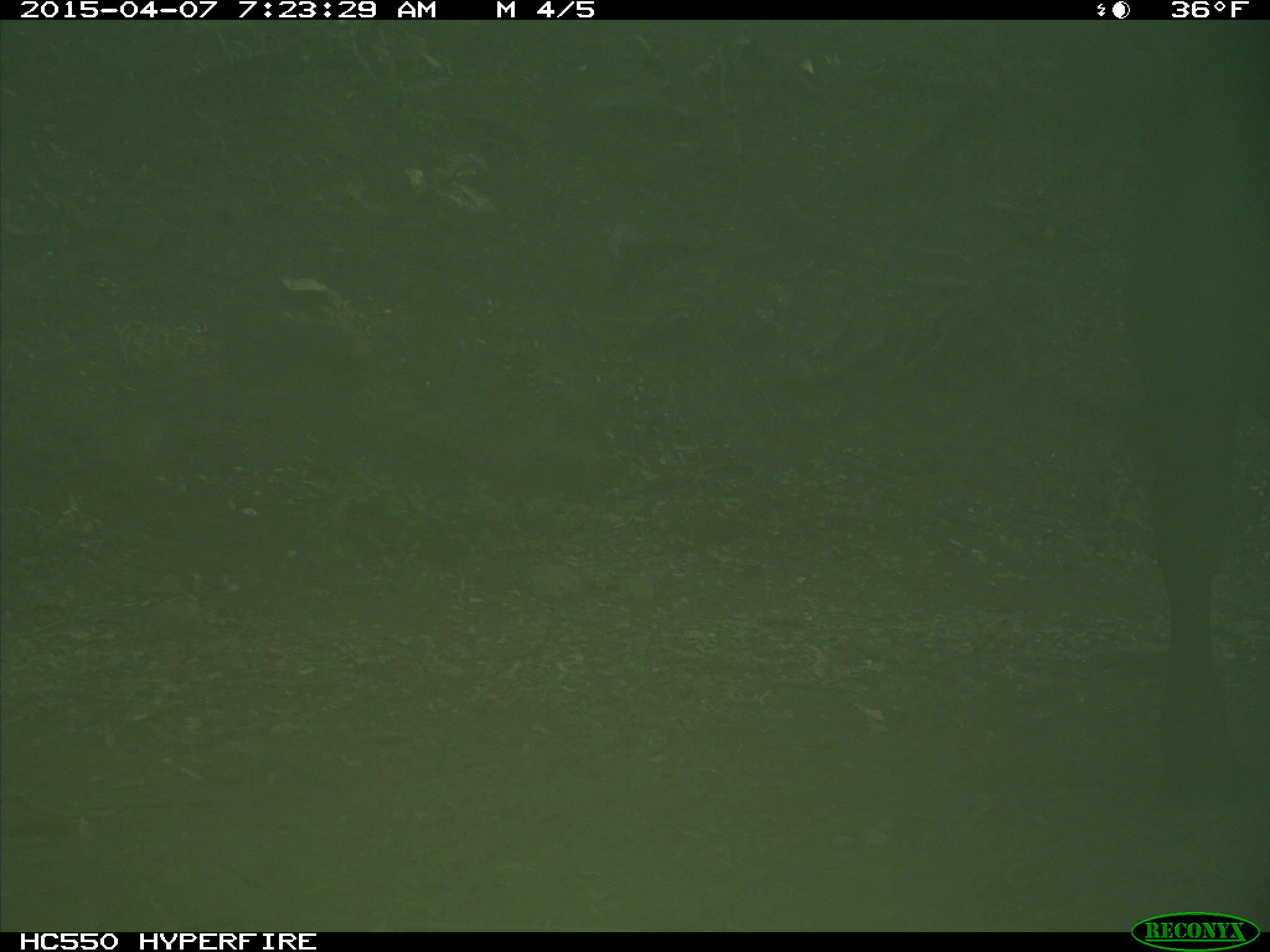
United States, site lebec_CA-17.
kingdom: Animalia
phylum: Chordata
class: Mammalia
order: Artiodactyla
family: Bovidae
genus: Bos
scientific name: Bos taurus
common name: domestic cow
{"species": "Bos taurus (domestic cow)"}